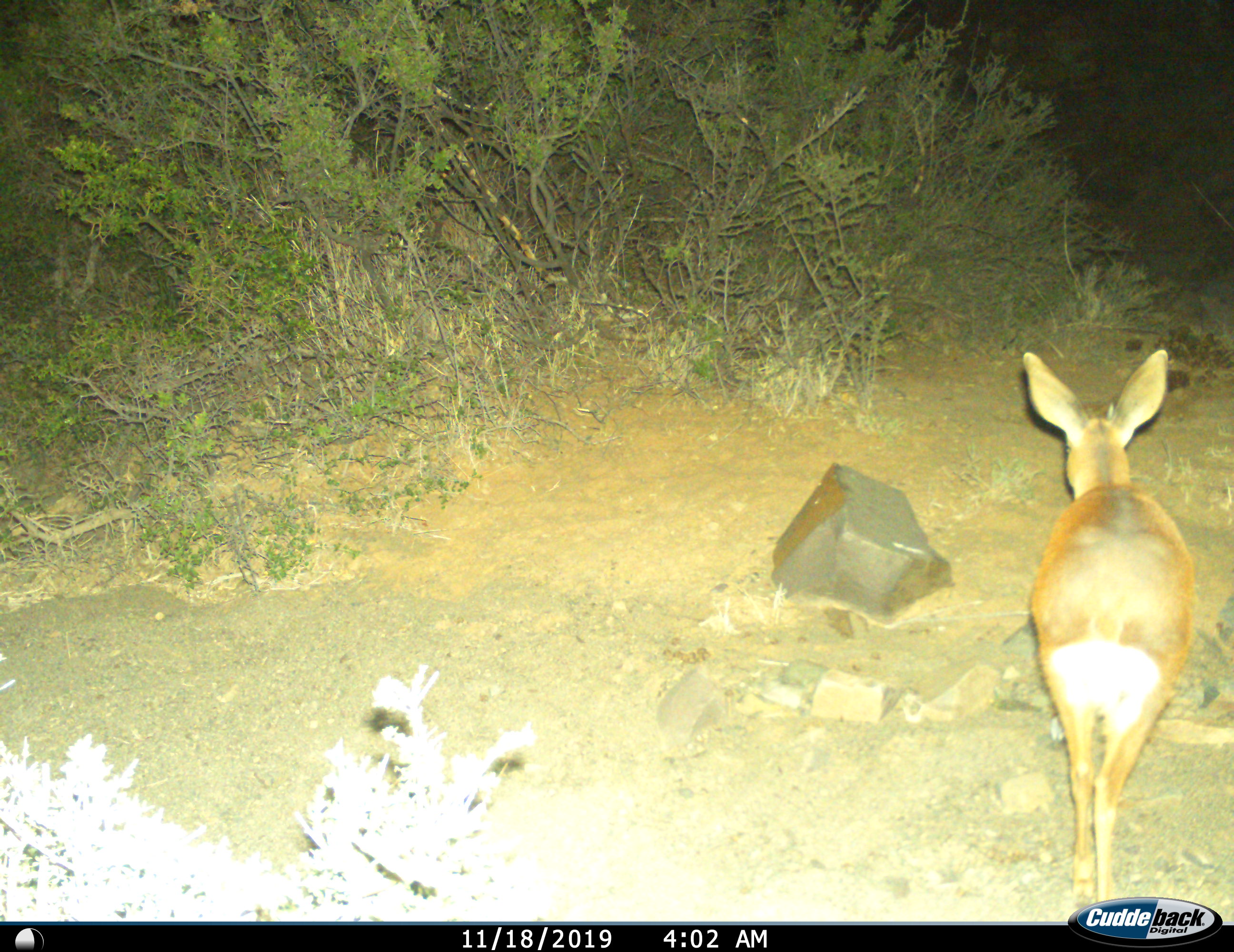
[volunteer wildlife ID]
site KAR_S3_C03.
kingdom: Animalia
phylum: Chordata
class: Mammalia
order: Artiodactyla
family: Bovidae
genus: Raphicerus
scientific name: Raphicerus campestris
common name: steenbok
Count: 1.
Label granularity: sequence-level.